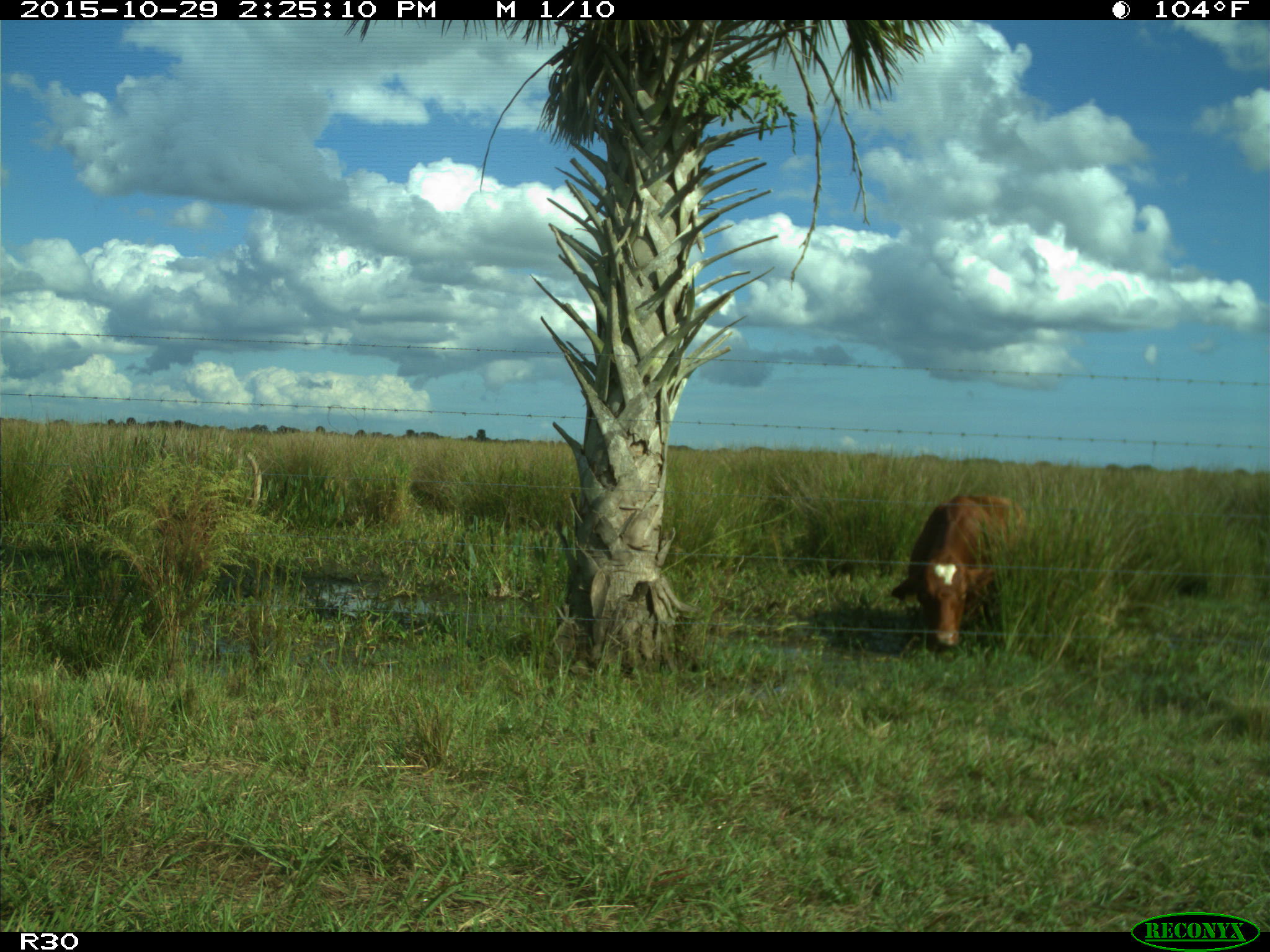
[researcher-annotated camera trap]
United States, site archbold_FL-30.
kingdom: Animalia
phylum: Chordata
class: Mammalia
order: Artiodactyla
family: Bovidae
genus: Bos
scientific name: Bos taurus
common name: domestic cow